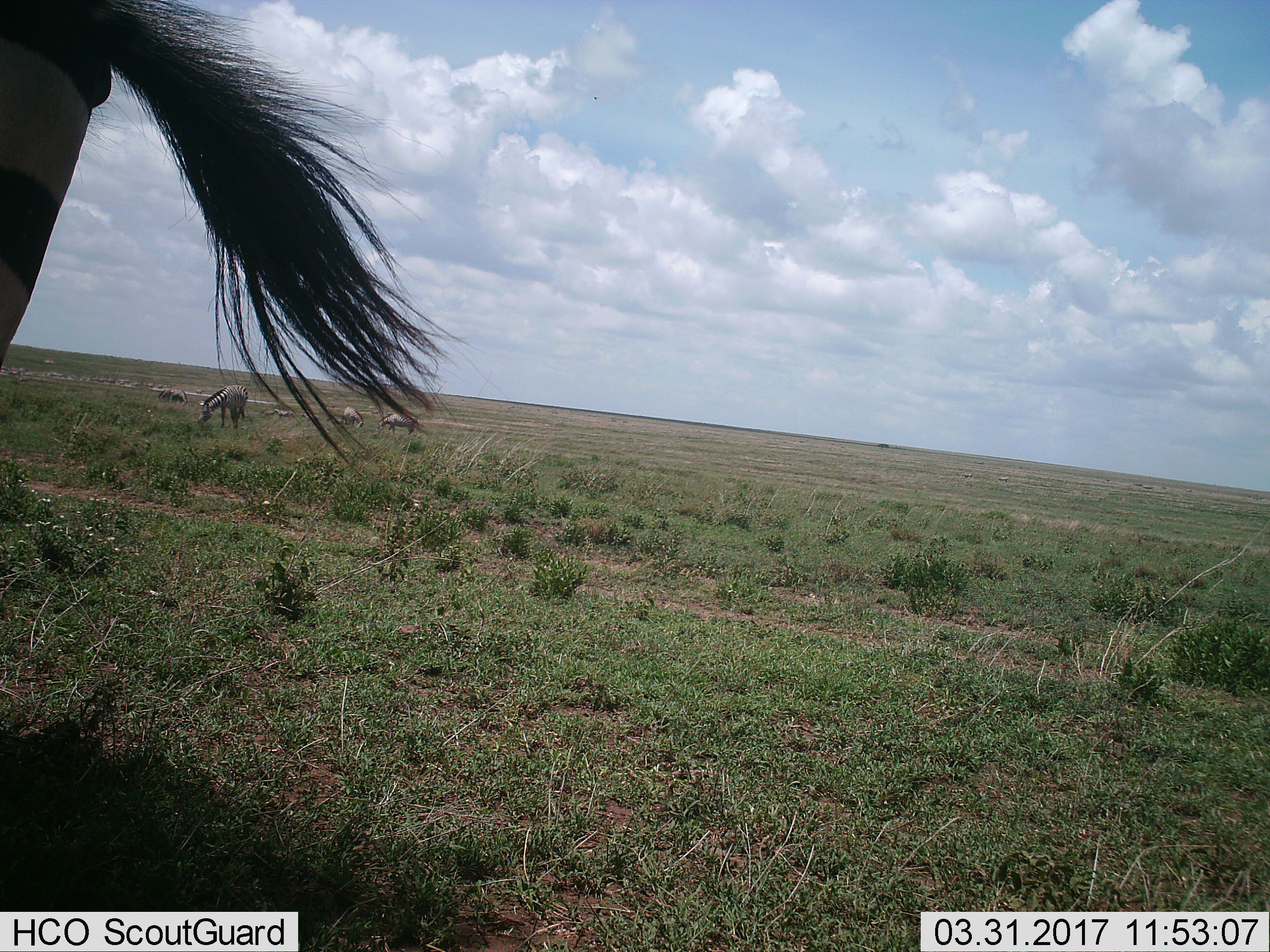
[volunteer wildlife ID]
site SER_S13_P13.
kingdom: Animalia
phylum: Chordata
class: Mammalia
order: Perissodactyla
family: Equidae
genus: Equus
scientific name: Equus quagga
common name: plains zebra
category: zebraplains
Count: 5.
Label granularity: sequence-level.